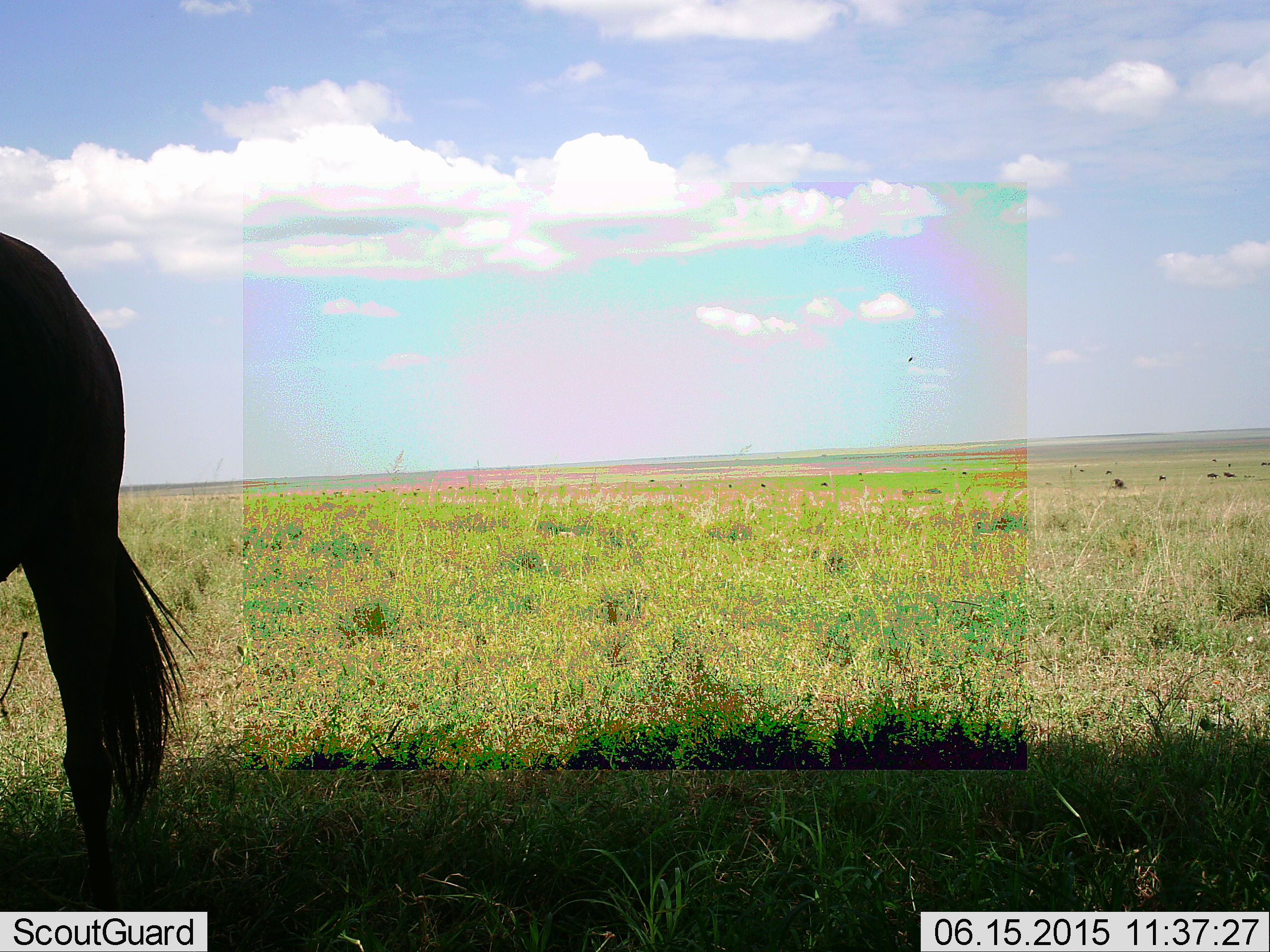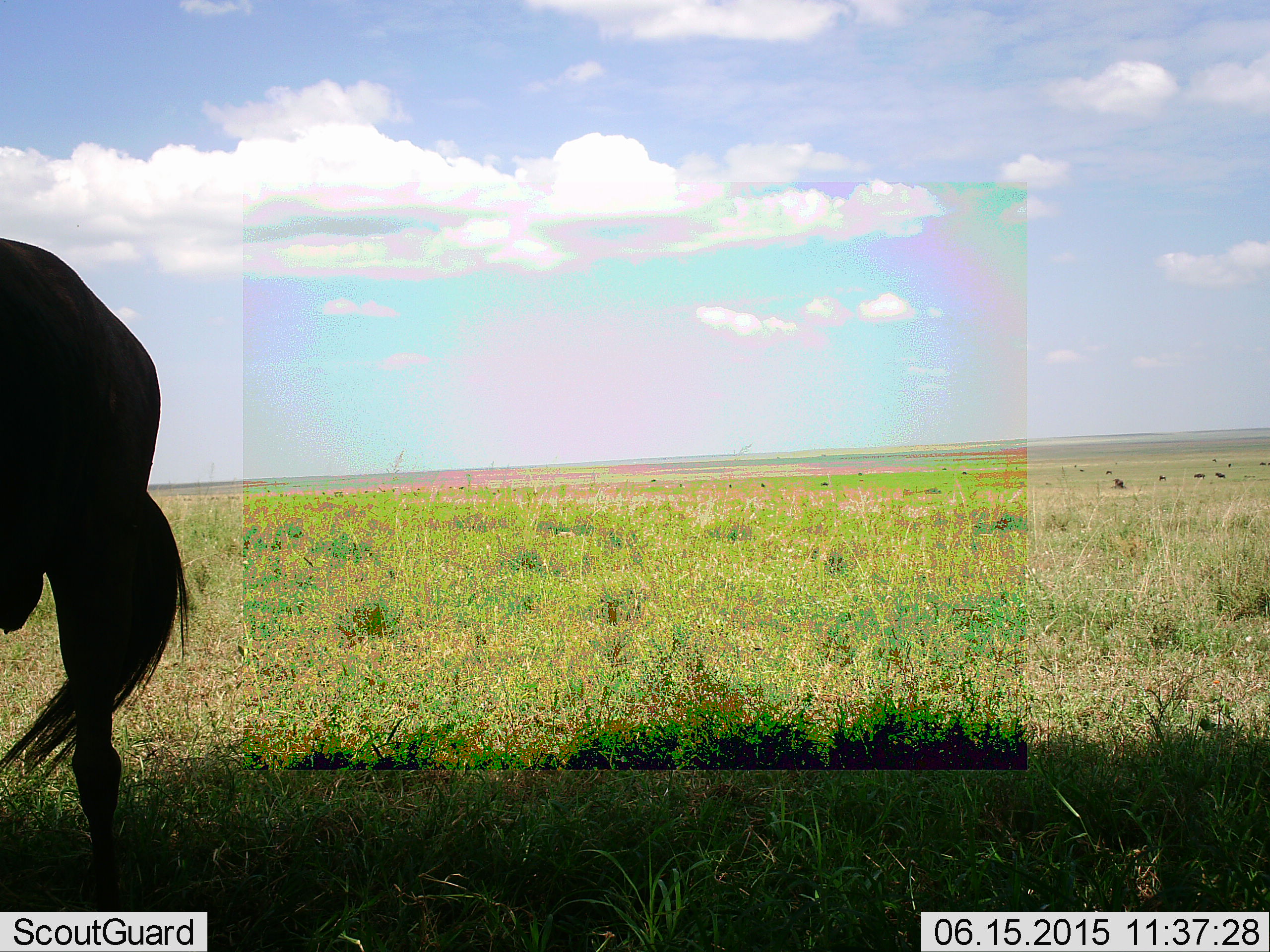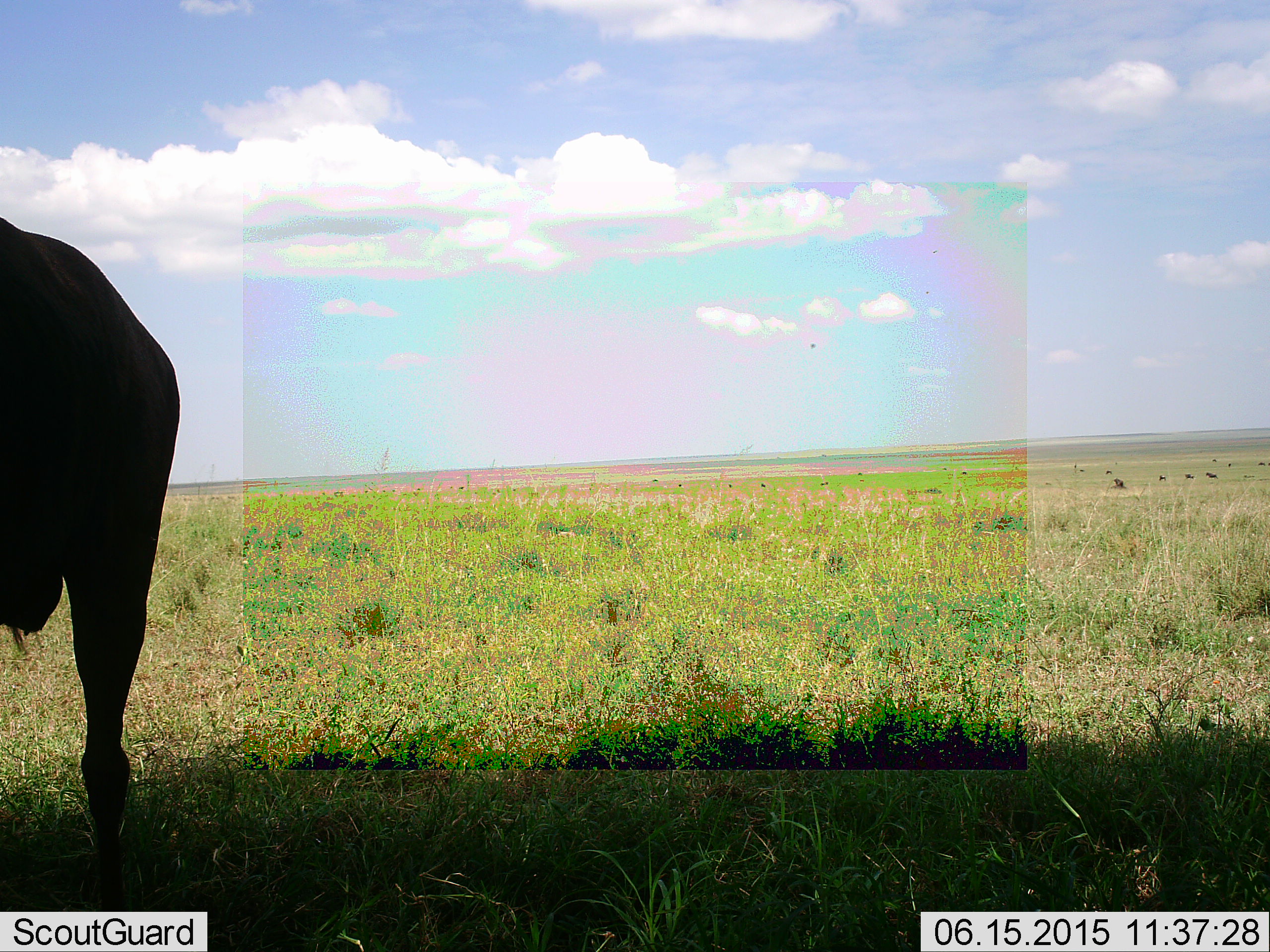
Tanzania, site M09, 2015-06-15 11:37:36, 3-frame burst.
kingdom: Animalia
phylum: Chordata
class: Mammalia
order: Artiodactyla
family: Bovidae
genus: Connochaetes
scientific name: Connochaetes taurinus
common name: blue wildebeest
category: wildebeest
Wildebeest (blue wildebeest) (Connochaetes taurinus), count 1. Behavior (volunteer vote fractions): standing 90%, resting 0%, moving 20%, interacting 0%. Young present (vote fraction): 0%. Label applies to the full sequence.